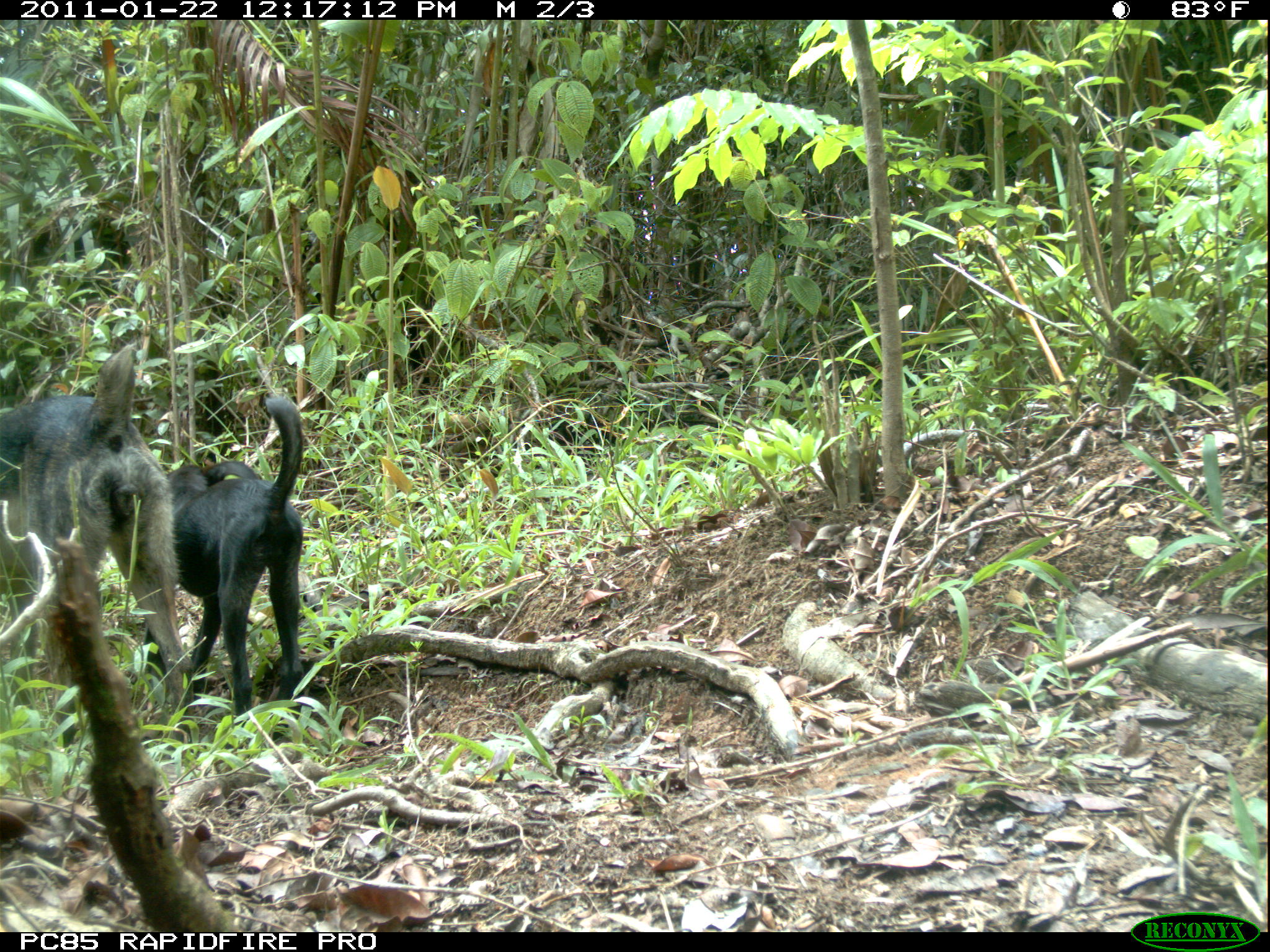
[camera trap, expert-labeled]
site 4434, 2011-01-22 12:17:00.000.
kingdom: Animalia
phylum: Chordata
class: Mammalia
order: Carnivora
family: Canidae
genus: Canis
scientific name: Canis familiaris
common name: domestic dog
Canis familiaris (domestic dog), count 1.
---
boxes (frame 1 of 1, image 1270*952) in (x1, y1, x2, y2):
canis familiaris: (0, 333, 197, 752); (143, 395, 307, 726)